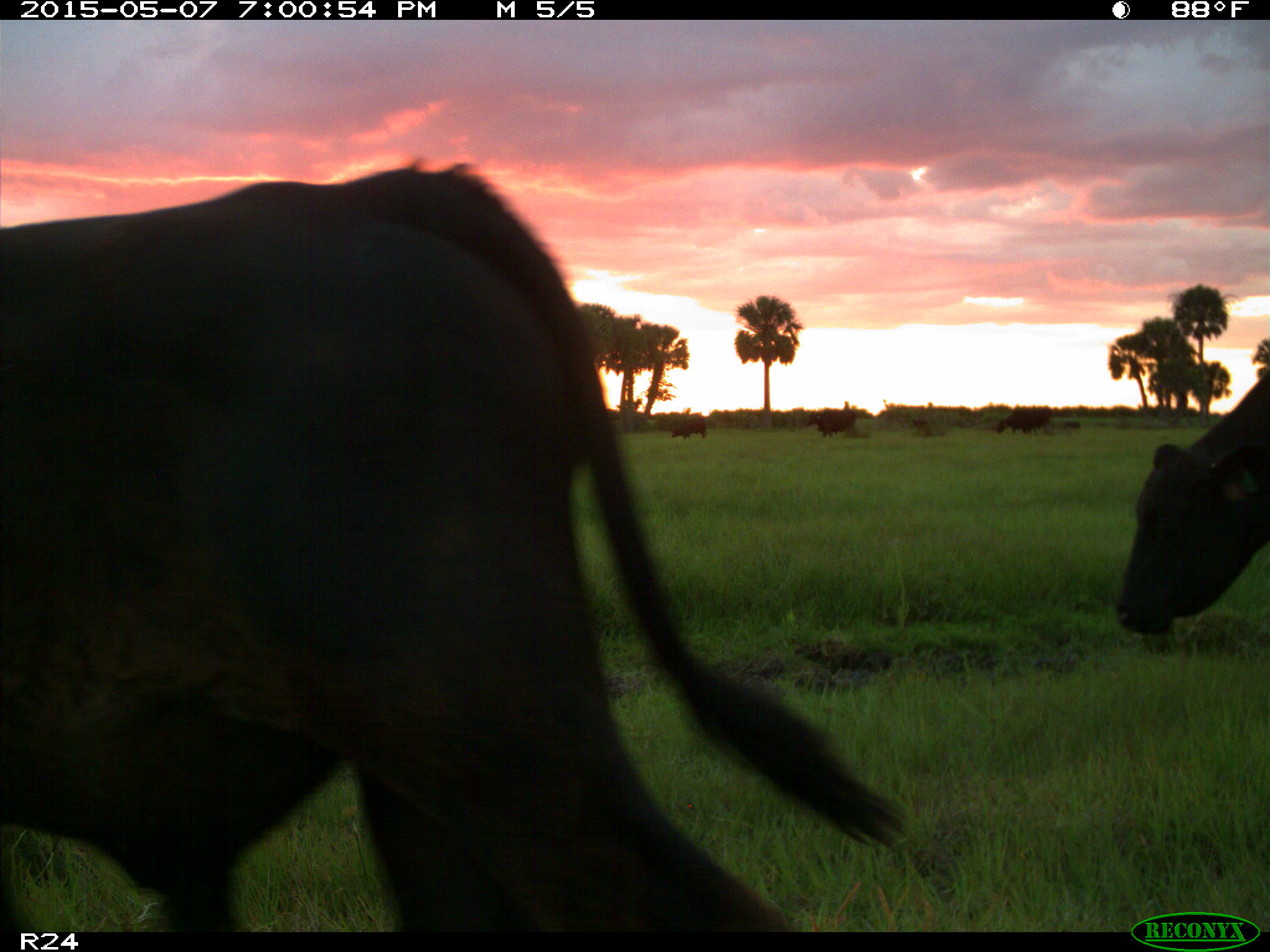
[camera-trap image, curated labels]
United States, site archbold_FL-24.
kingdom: Animalia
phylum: Chordata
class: Mammalia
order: Artiodactyla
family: Bovidae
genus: Bos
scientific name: Bos taurus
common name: domestic cow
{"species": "Bos taurus (domestic cow)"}